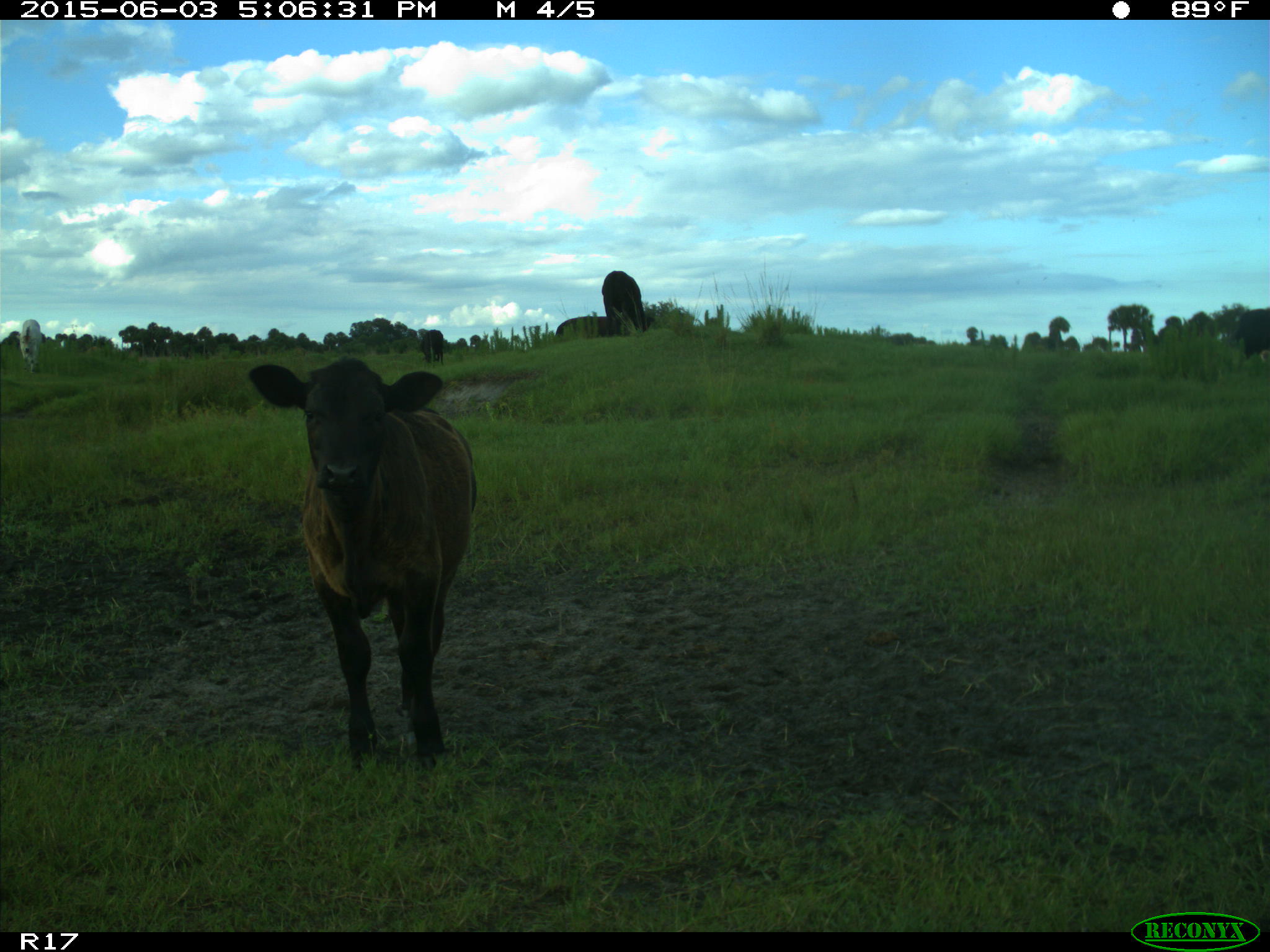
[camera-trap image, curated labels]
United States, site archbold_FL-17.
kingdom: Animalia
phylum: Chordata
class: Mammalia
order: Artiodactyla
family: Bovidae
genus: Bos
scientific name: Bos taurus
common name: domestic cow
Bos taurus (domestic cow).